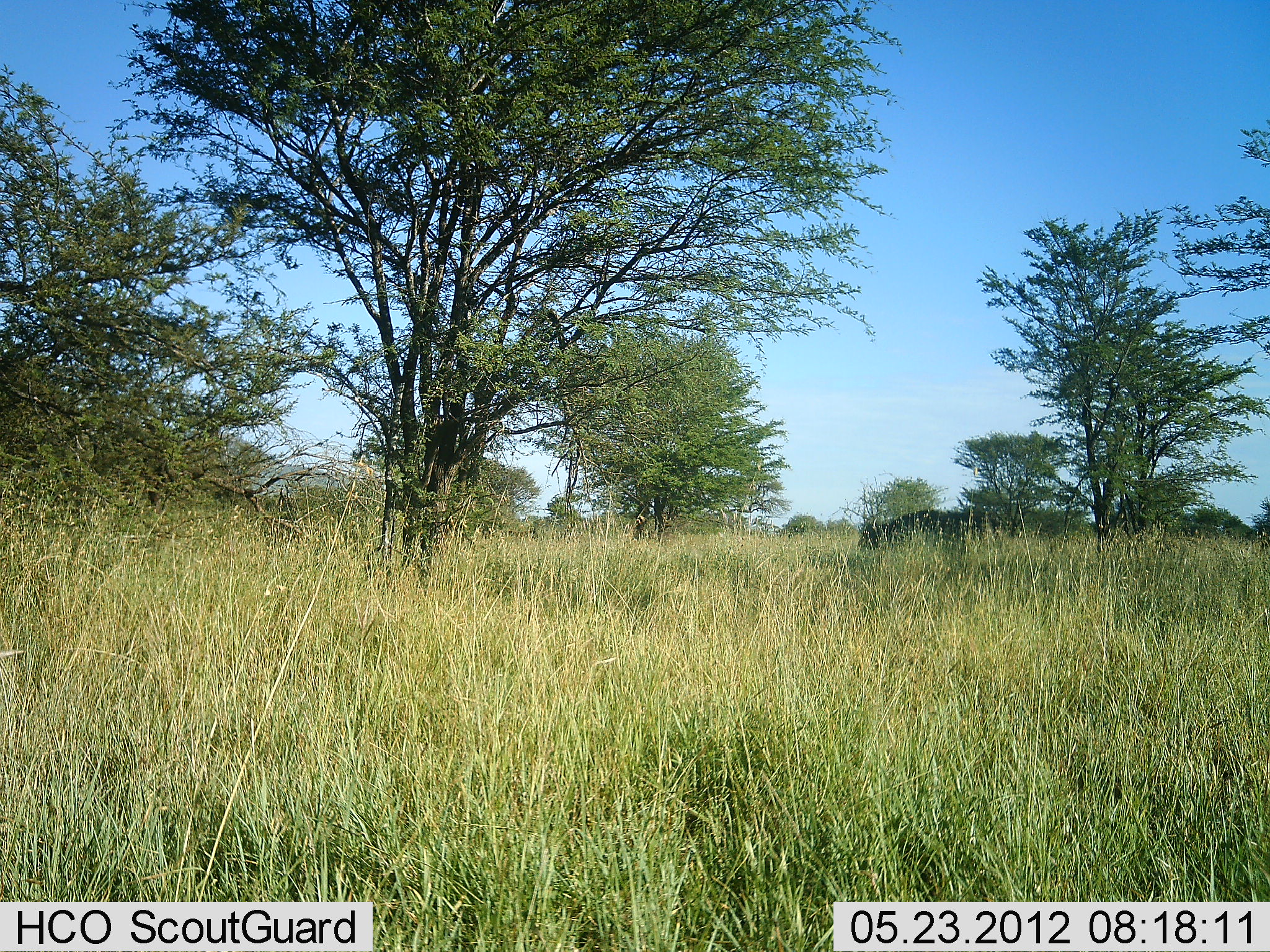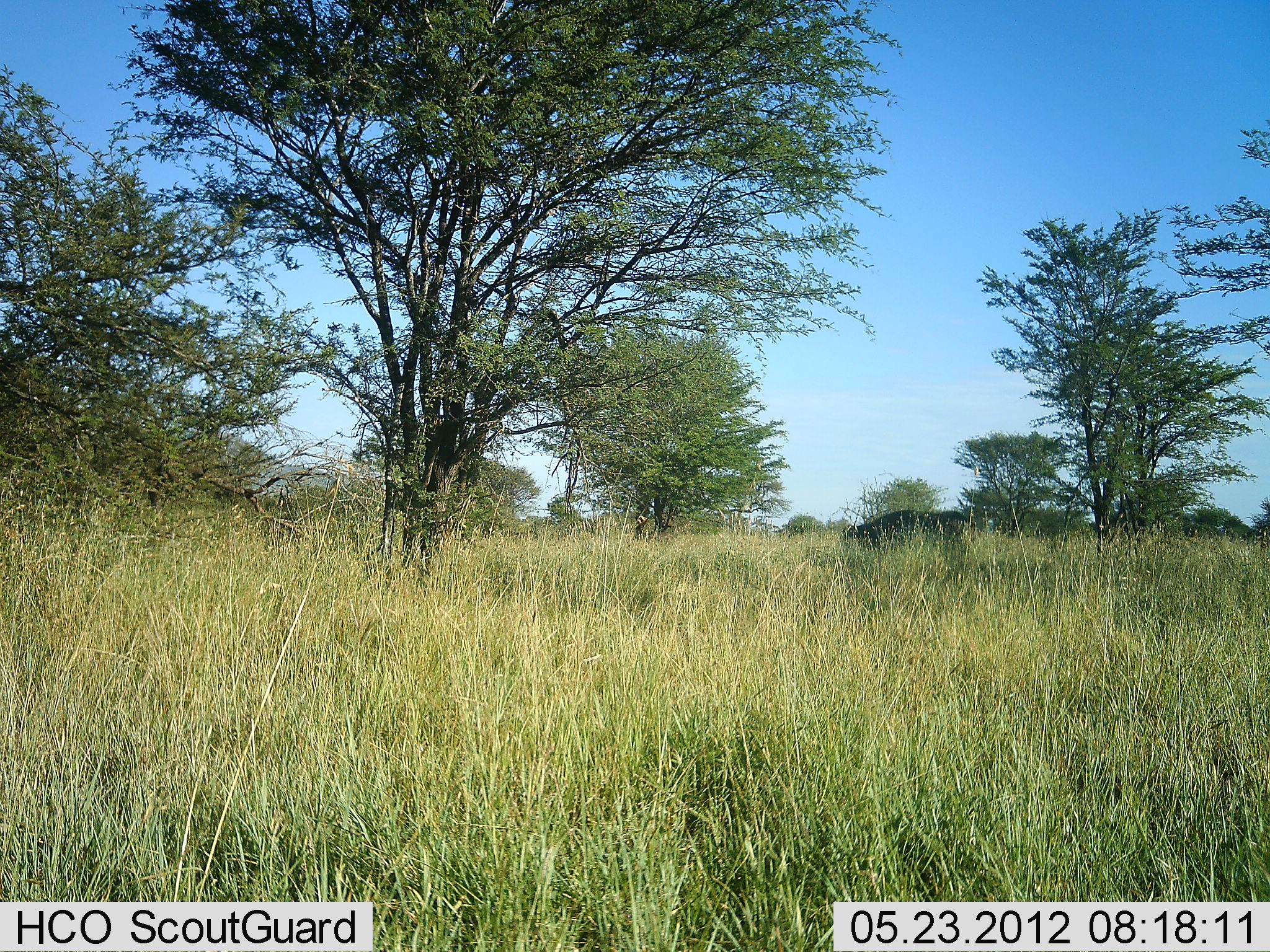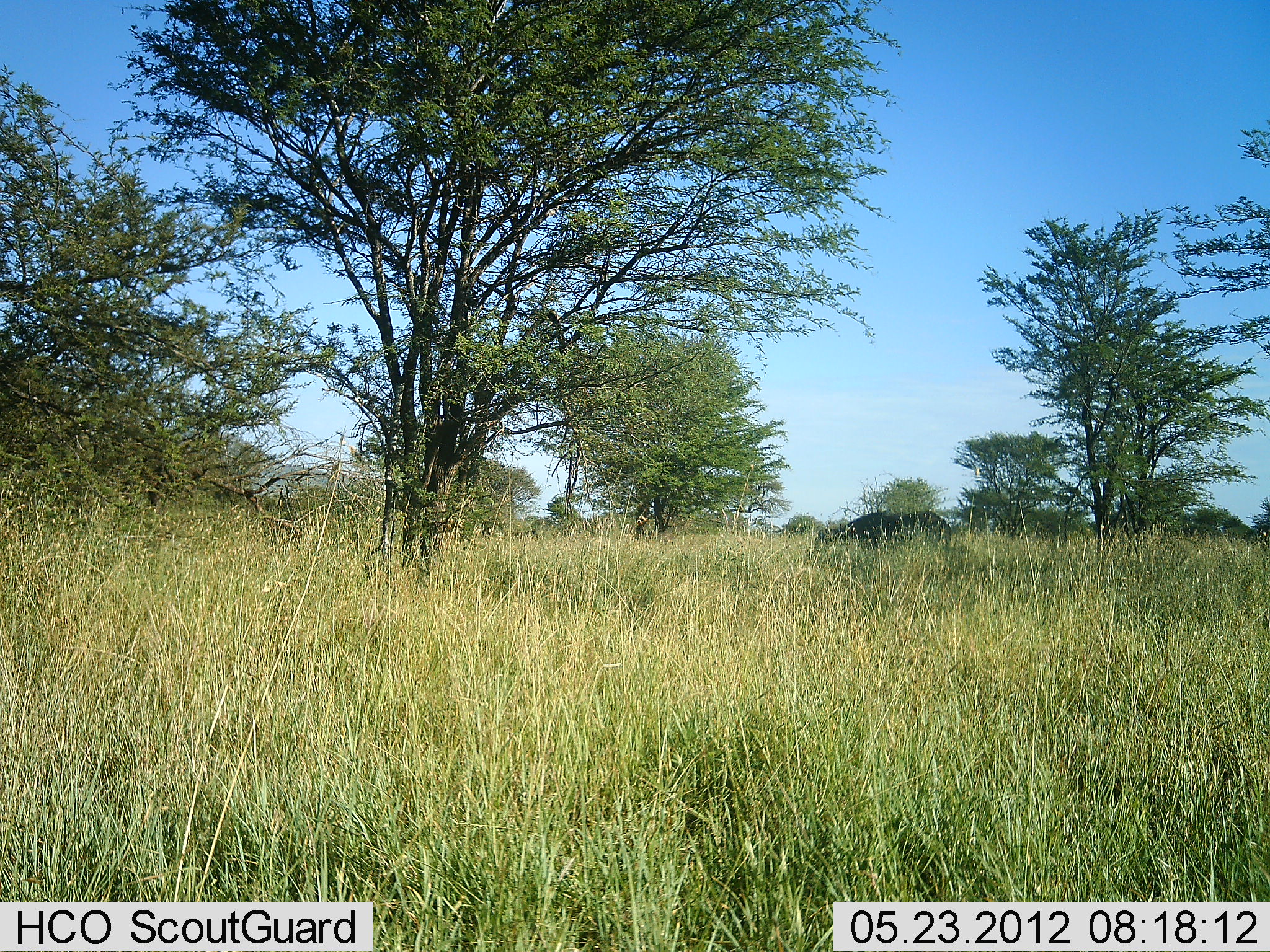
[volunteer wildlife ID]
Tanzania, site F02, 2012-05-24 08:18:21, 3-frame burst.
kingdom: Animalia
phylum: Chordata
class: Mammalia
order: Artiodactyla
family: Bovidae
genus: Syncerus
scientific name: Syncerus caffer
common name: cape buffalo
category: buffalo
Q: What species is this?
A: Buffalo (cape buffalo) (Syncerus caffer).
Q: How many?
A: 1.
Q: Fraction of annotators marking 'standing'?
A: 11%.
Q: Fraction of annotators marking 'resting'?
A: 0%.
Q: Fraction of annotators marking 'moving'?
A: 67%.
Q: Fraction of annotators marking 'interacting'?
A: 0%.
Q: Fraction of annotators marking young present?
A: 0%.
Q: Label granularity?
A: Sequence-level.